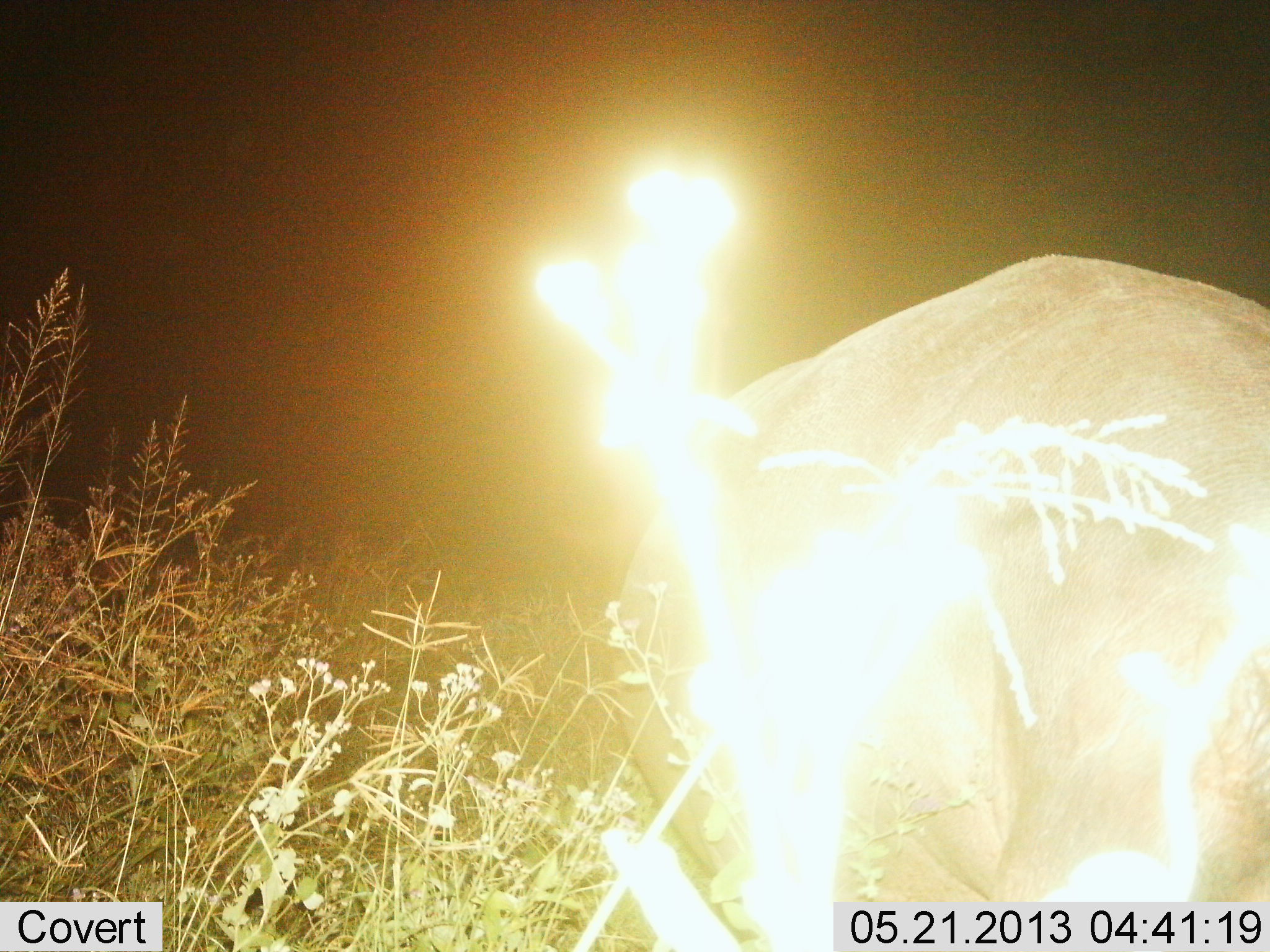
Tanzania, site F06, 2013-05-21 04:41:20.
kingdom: Animalia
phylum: Chordata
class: Mammalia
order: Artiodactyla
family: Hippopotamidae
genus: Hippopotamus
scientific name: Hippopotamus amphibius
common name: hippopotamus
Hippopotamus (Hippopotamus amphibius), count 1. Behavior (volunteer vote fractions): standing 67%, resting 0%, moving 17%, interacting 0%. Young present (vote fraction): 0%. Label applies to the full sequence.